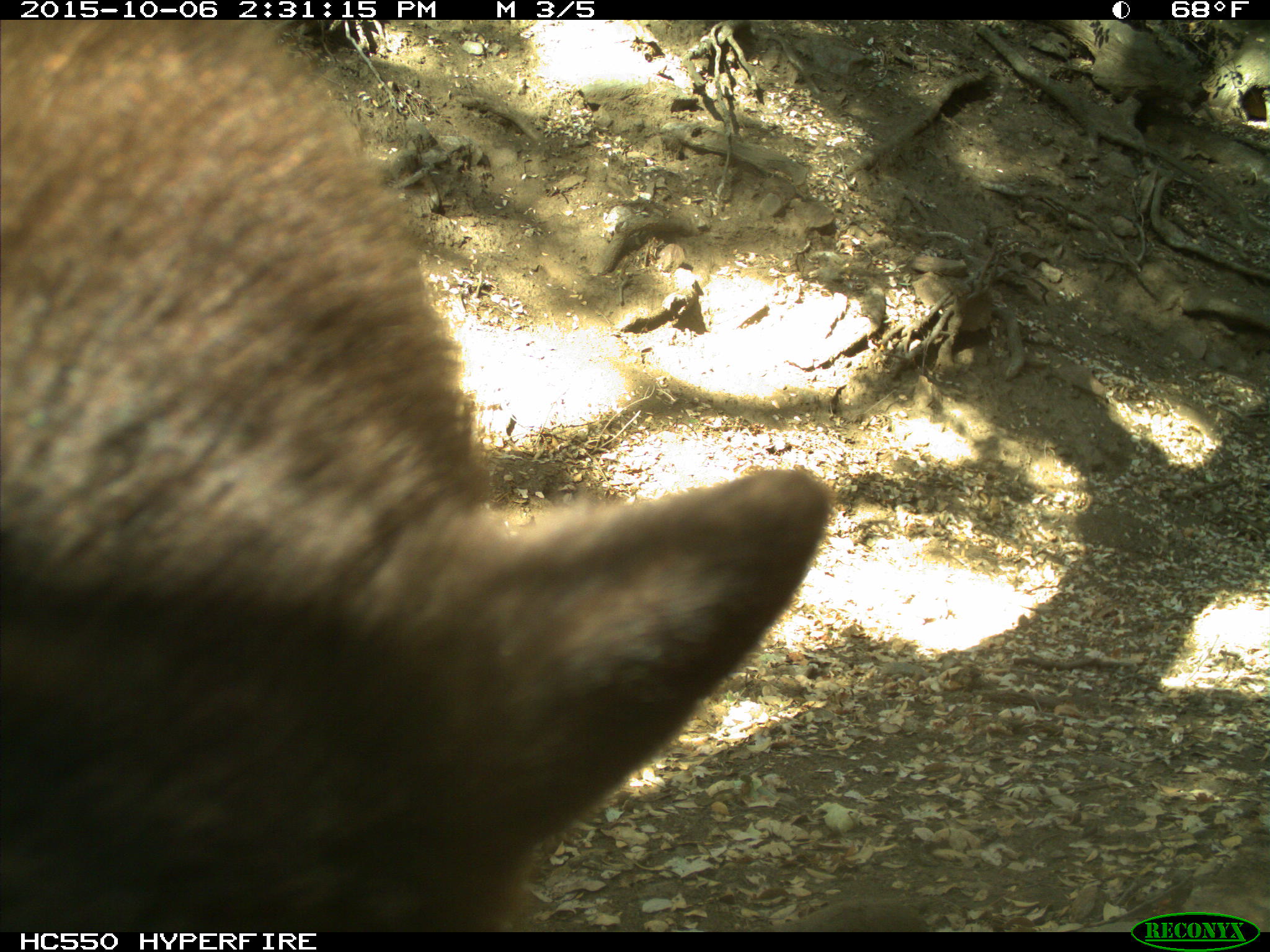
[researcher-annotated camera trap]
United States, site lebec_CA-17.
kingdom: Animalia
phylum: Chordata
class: Mammalia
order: Carnivora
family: Ursidae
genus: Ursus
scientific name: Ursus americanus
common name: american black bear